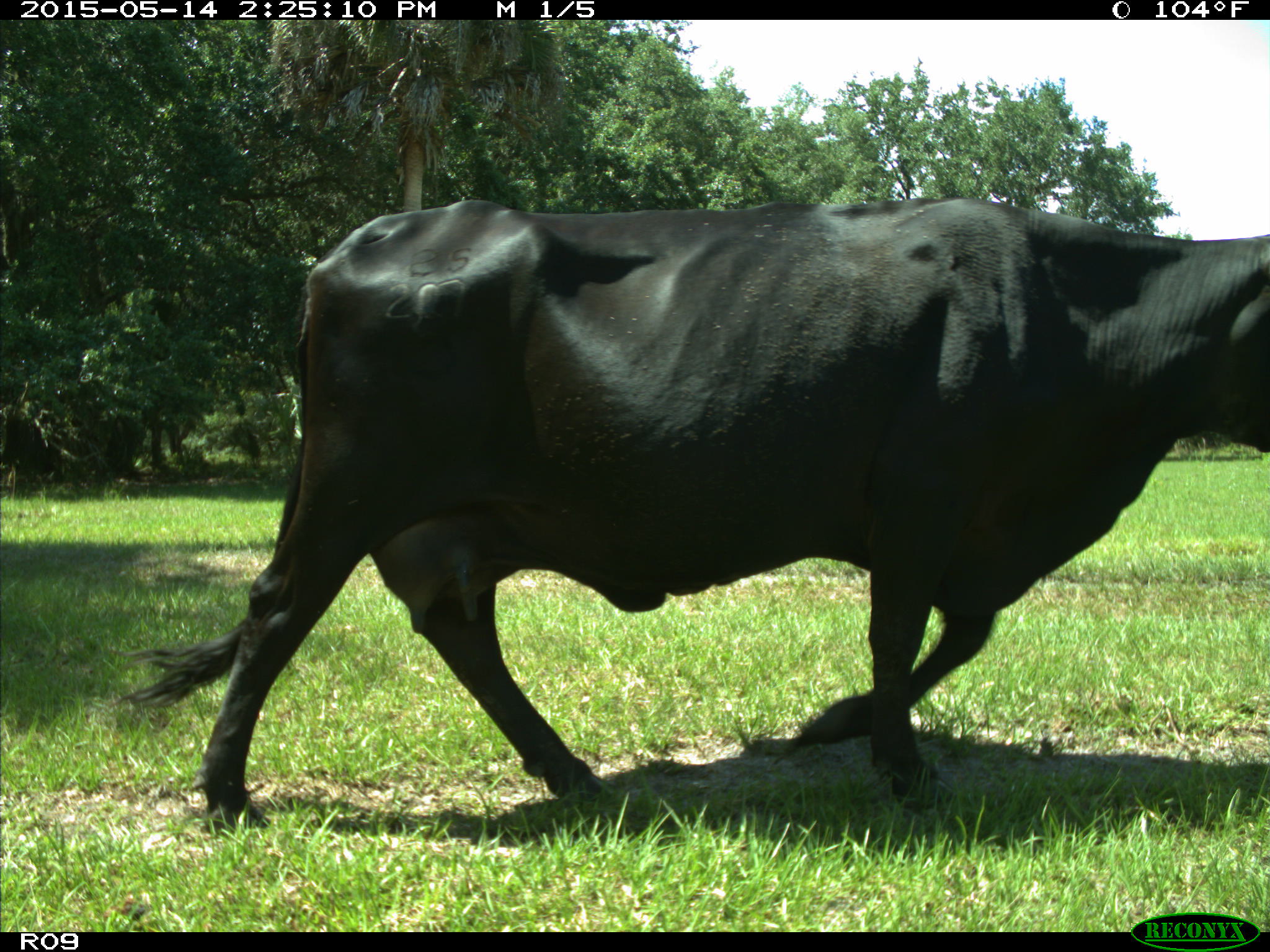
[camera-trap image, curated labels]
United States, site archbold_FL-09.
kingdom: Animalia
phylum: Chordata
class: Mammalia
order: Artiodactyla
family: Bovidae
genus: Bos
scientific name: Bos taurus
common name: domestic cow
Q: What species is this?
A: Bos taurus (domestic cow).